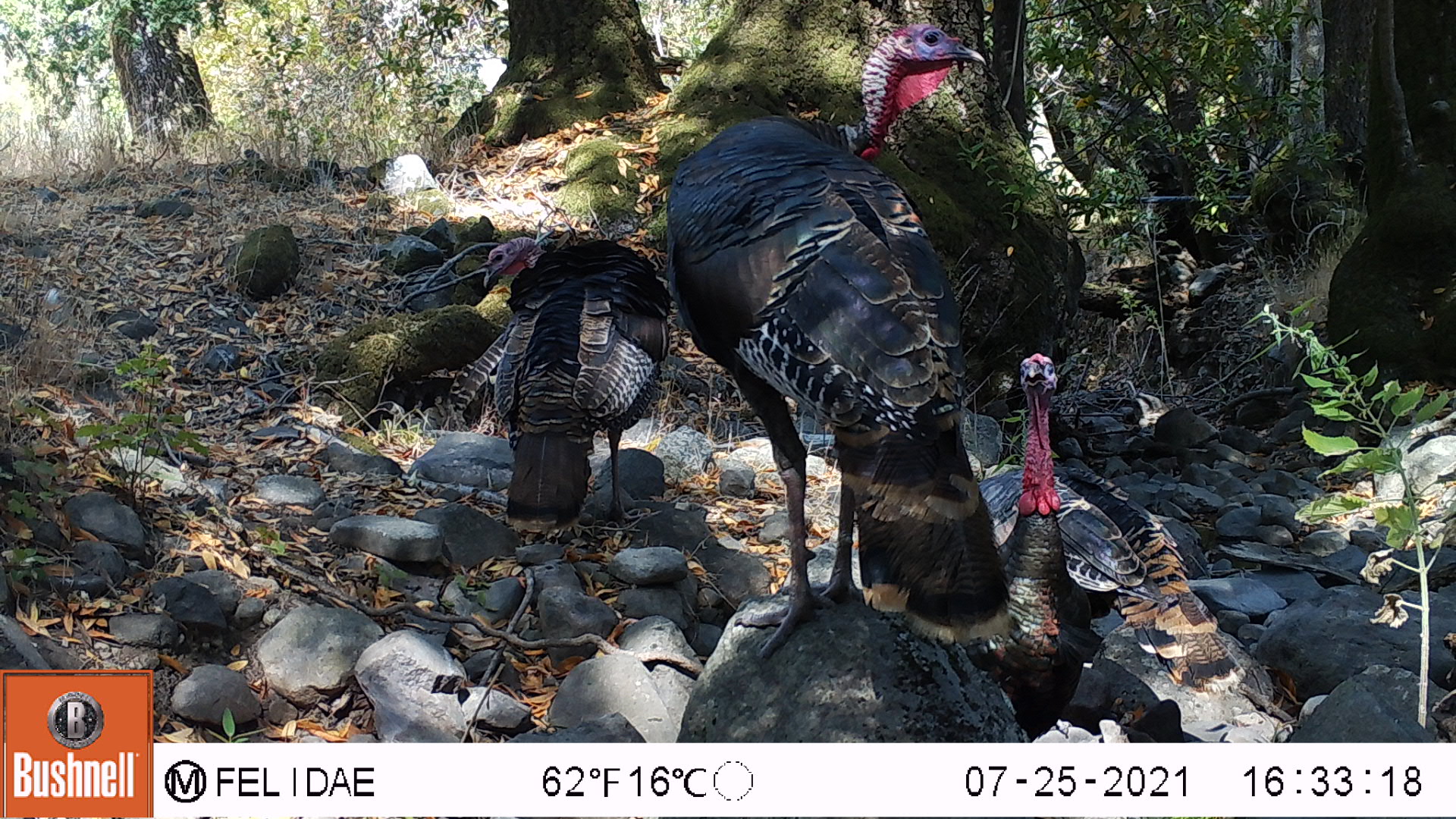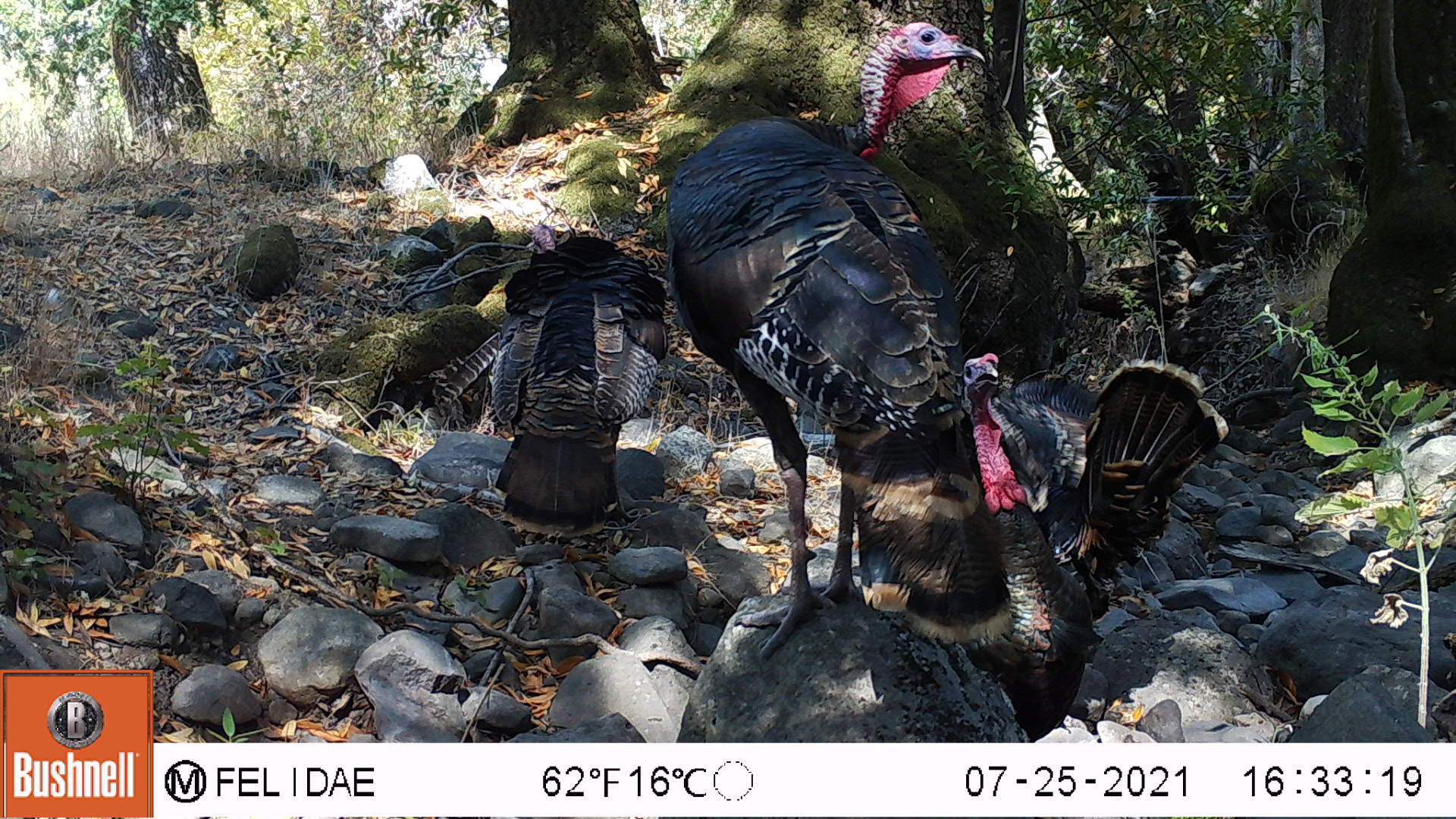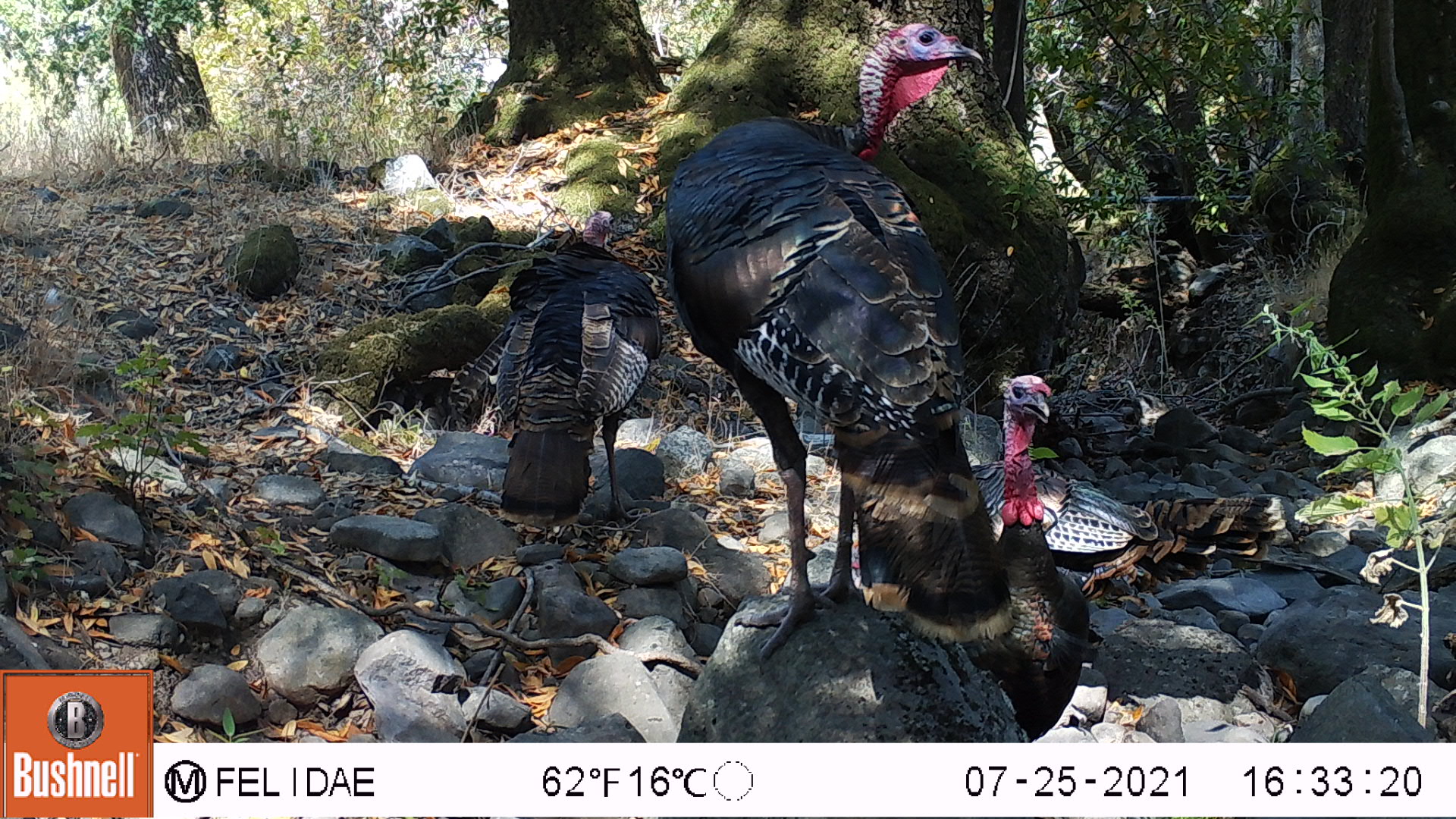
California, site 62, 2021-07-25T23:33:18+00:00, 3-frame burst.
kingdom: Animalia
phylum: Chordata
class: Aves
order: Galliformes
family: Phasianidae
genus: Meleagris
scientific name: Meleagris gallopavo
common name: turkey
Turkey (Meleagris gallopavo).